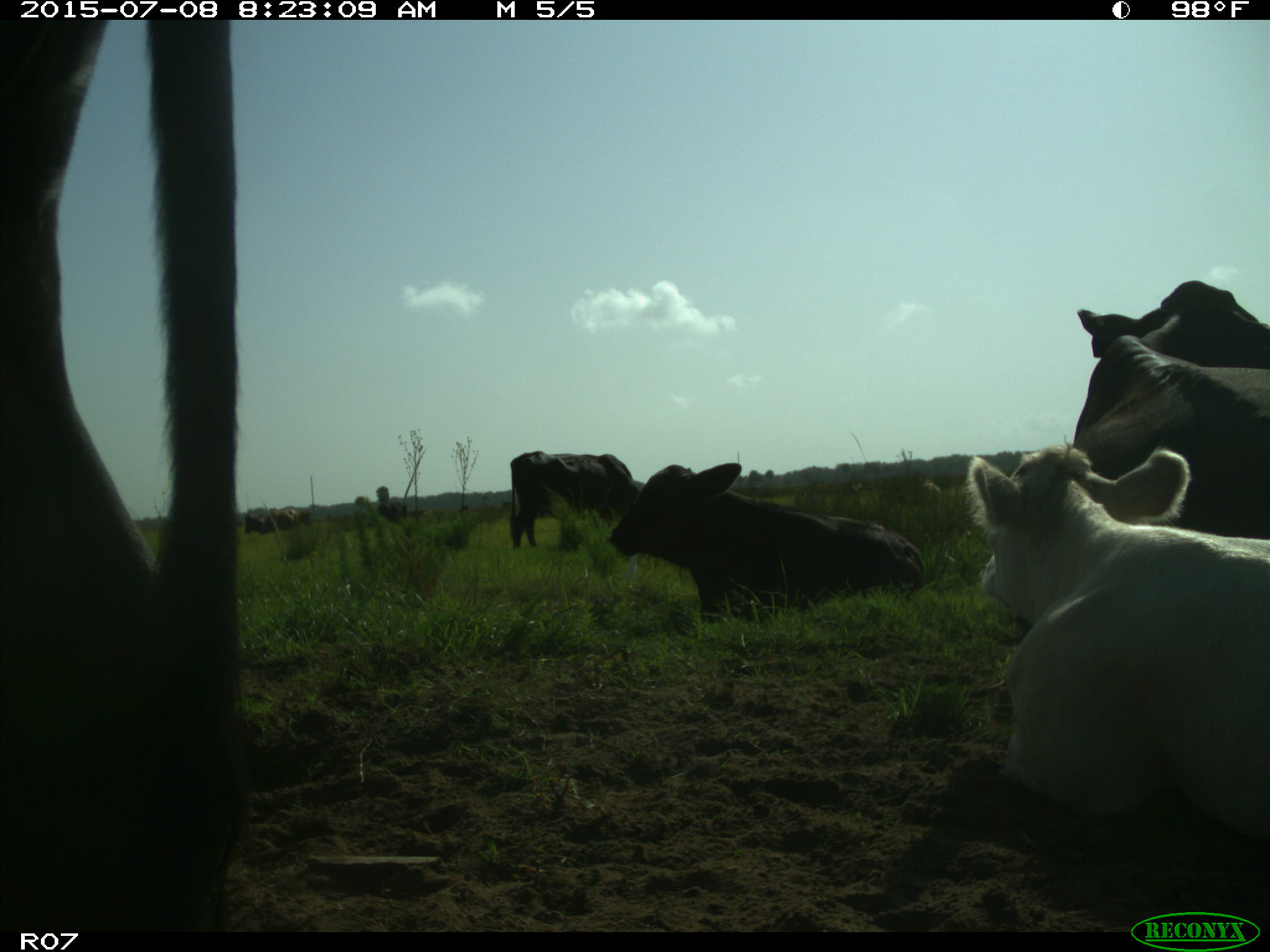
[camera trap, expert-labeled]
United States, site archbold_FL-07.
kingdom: Animalia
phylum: Chordata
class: Mammalia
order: Artiodactyla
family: Bovidae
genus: Bos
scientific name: Bos taurus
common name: domestic cow